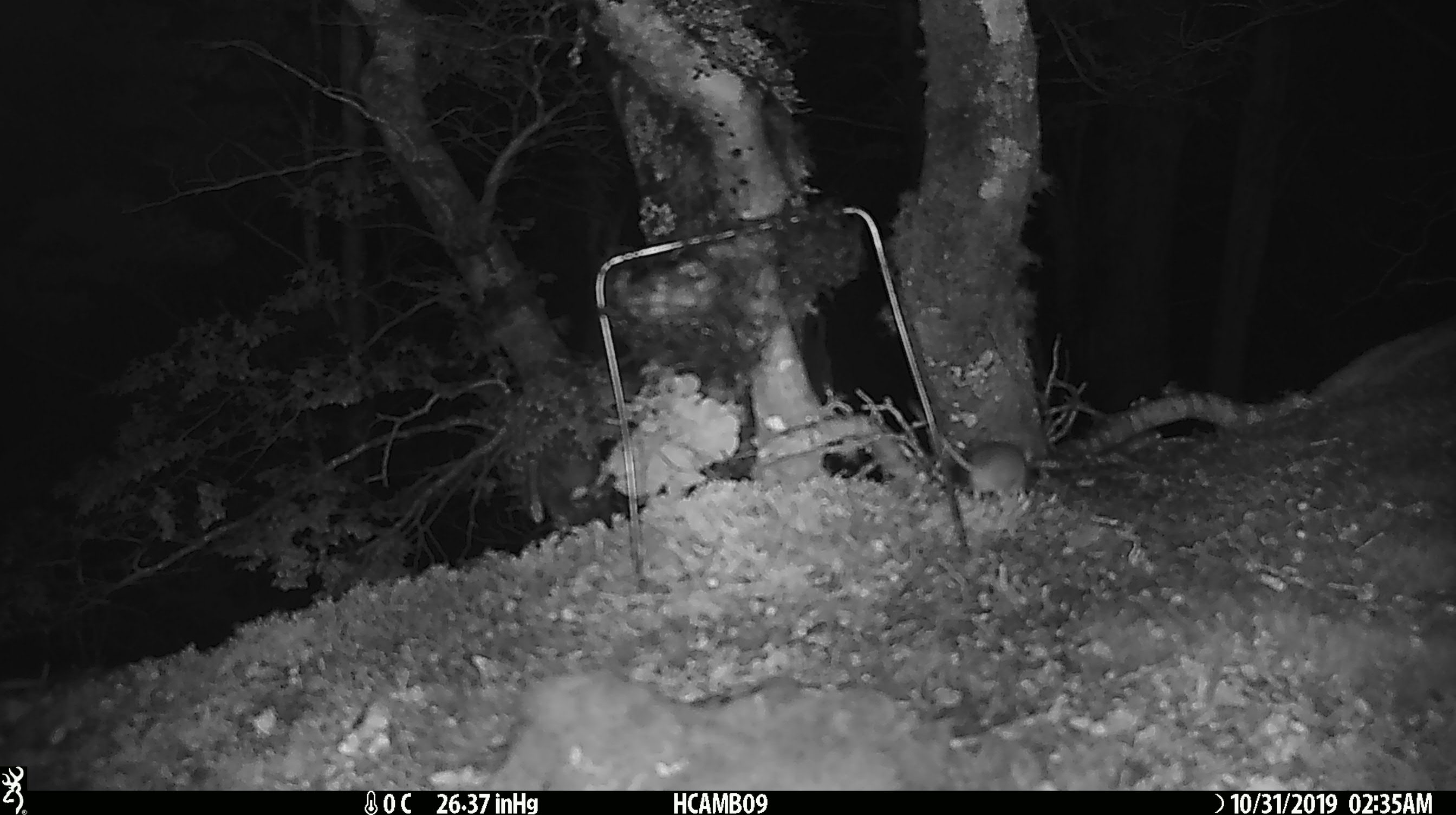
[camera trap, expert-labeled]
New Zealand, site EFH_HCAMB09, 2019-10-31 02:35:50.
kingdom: Animalia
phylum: Chordata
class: Mammalia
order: Rodentia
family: Muridae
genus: Mus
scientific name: Mus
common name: mouse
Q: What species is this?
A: Mouse (Mus).